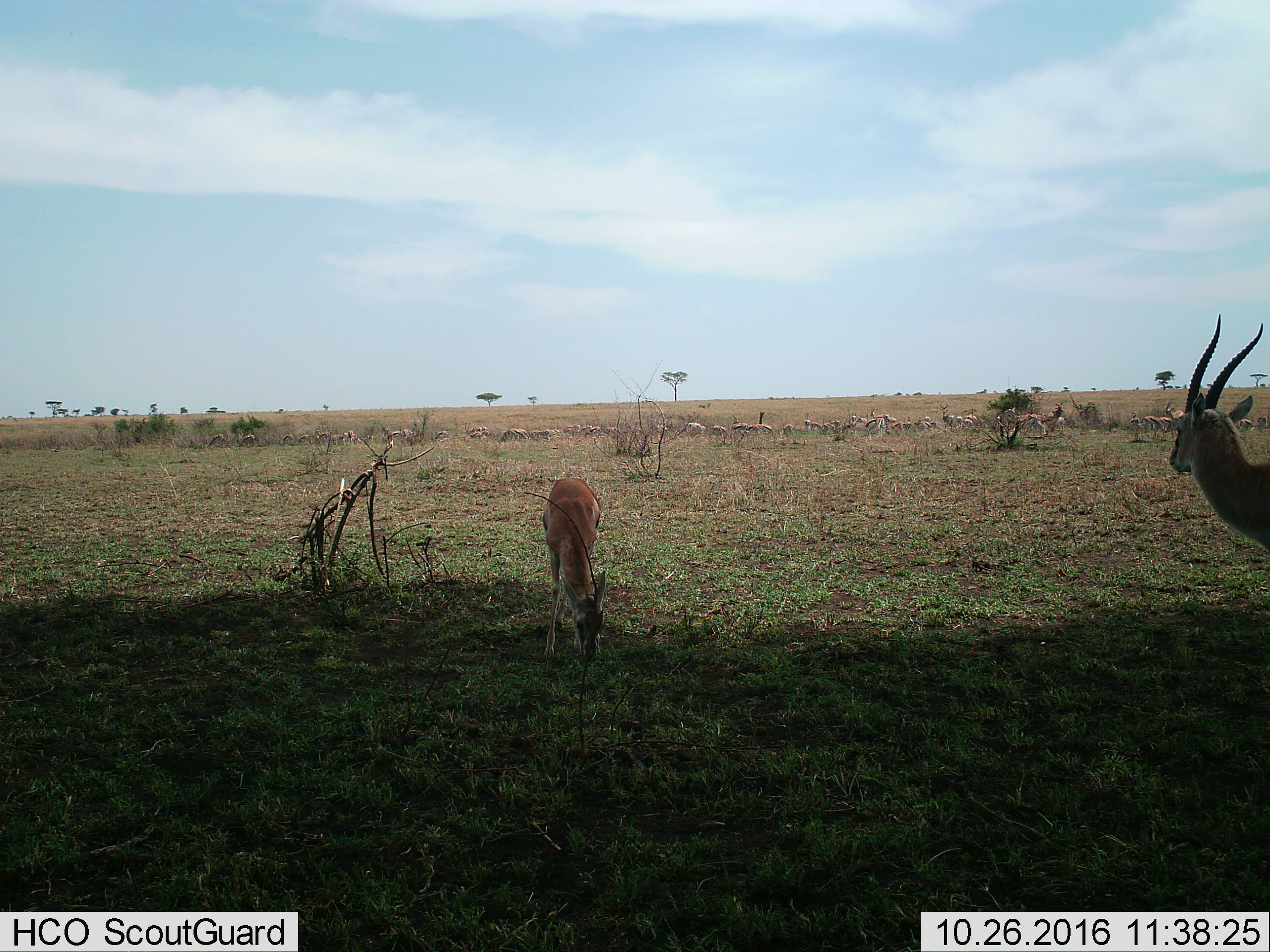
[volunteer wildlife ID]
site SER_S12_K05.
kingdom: Animalia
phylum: Chordata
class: Mammalia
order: Artiodactyla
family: Bovidae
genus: Eudorcas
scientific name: Eudorcas thomsonii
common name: thomson's gazelle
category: gazellethomsons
Gazellethomsons (thomson's gazelle) (Eudorcas thomsonii), count 51+. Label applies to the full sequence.